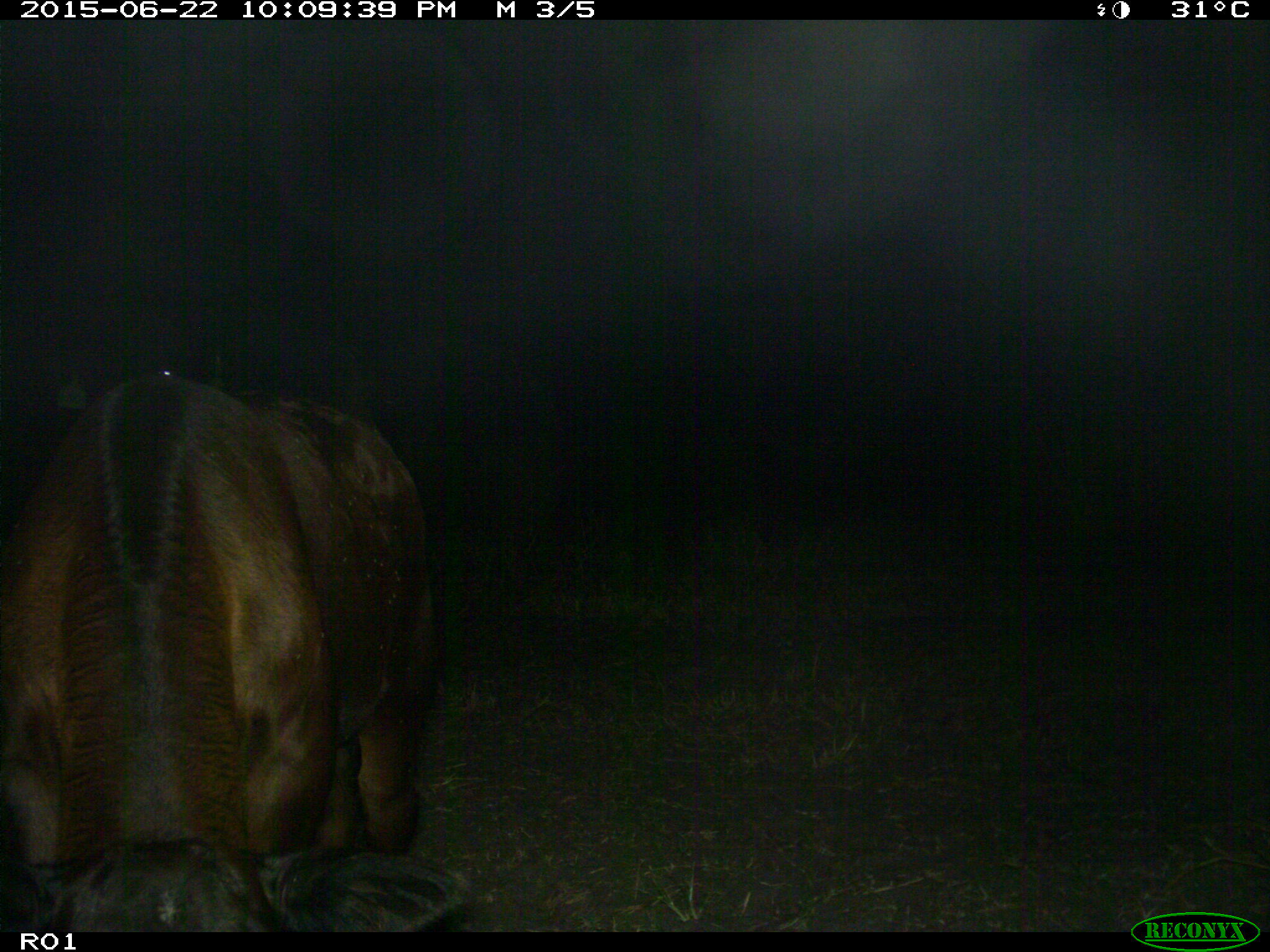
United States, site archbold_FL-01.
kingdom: Animalia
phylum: Chordata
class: Mammalia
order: Artiodactyla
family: Bovidae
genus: Bos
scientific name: Bos taurus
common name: domestic cow